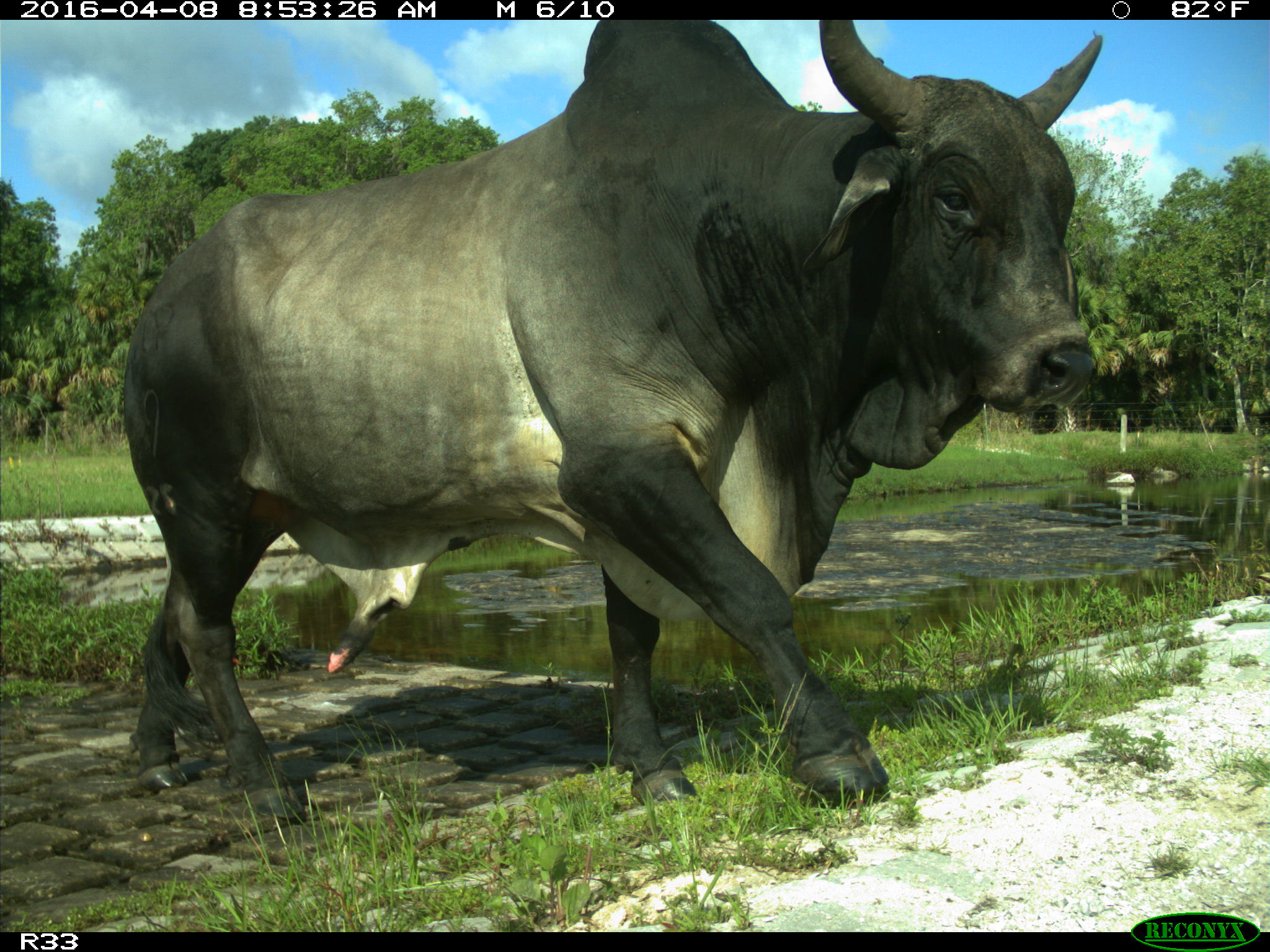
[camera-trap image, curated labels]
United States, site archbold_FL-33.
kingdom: Animalia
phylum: Chordata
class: Mammalia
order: Artiodactyla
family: Bovidae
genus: Bos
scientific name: Bos taurus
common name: domestic cow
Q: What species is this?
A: Bos taurus (domestic cow).